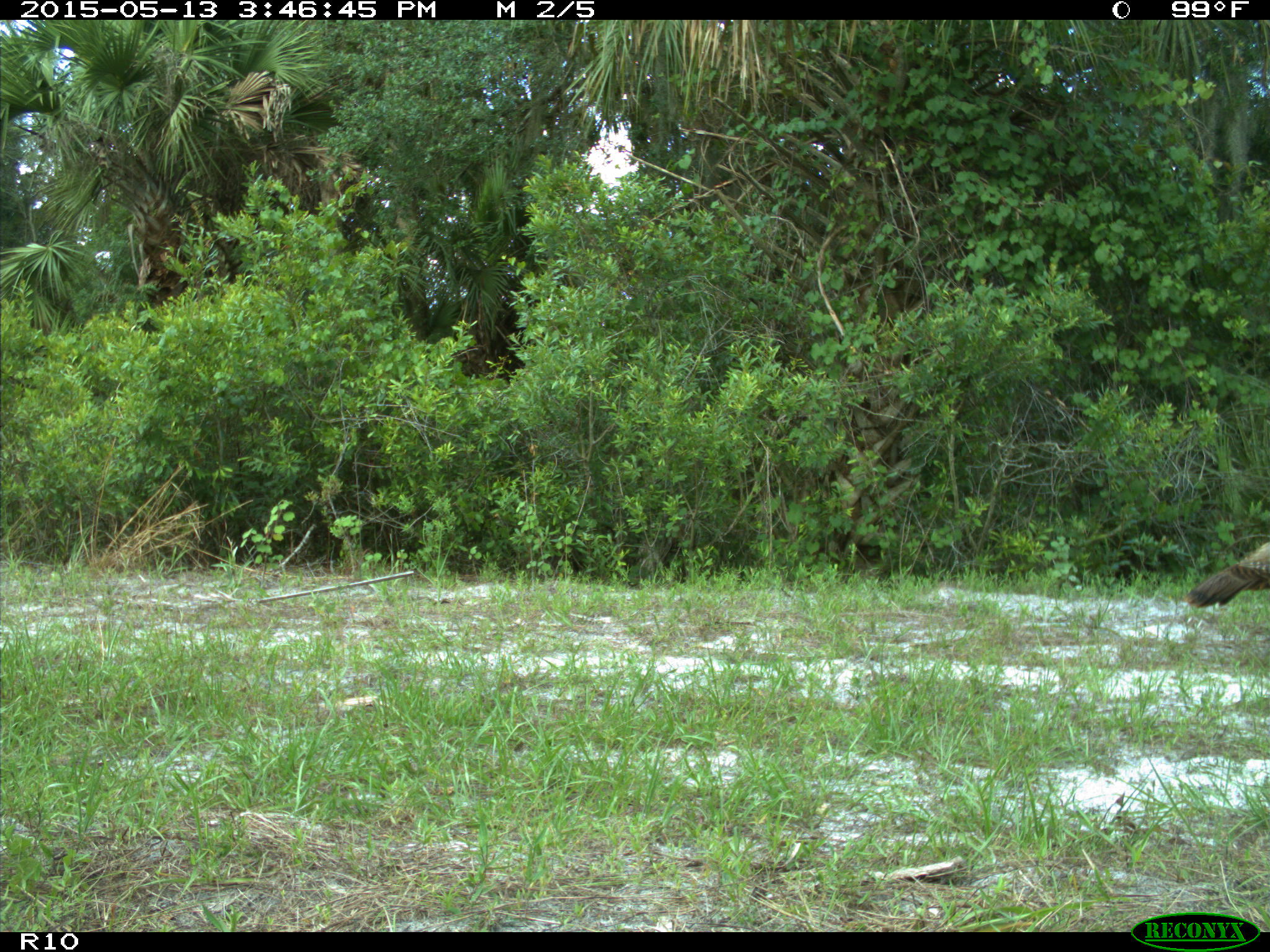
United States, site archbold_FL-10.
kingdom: Animalia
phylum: Chordata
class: Aves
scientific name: Aves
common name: birds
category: unidentified bird